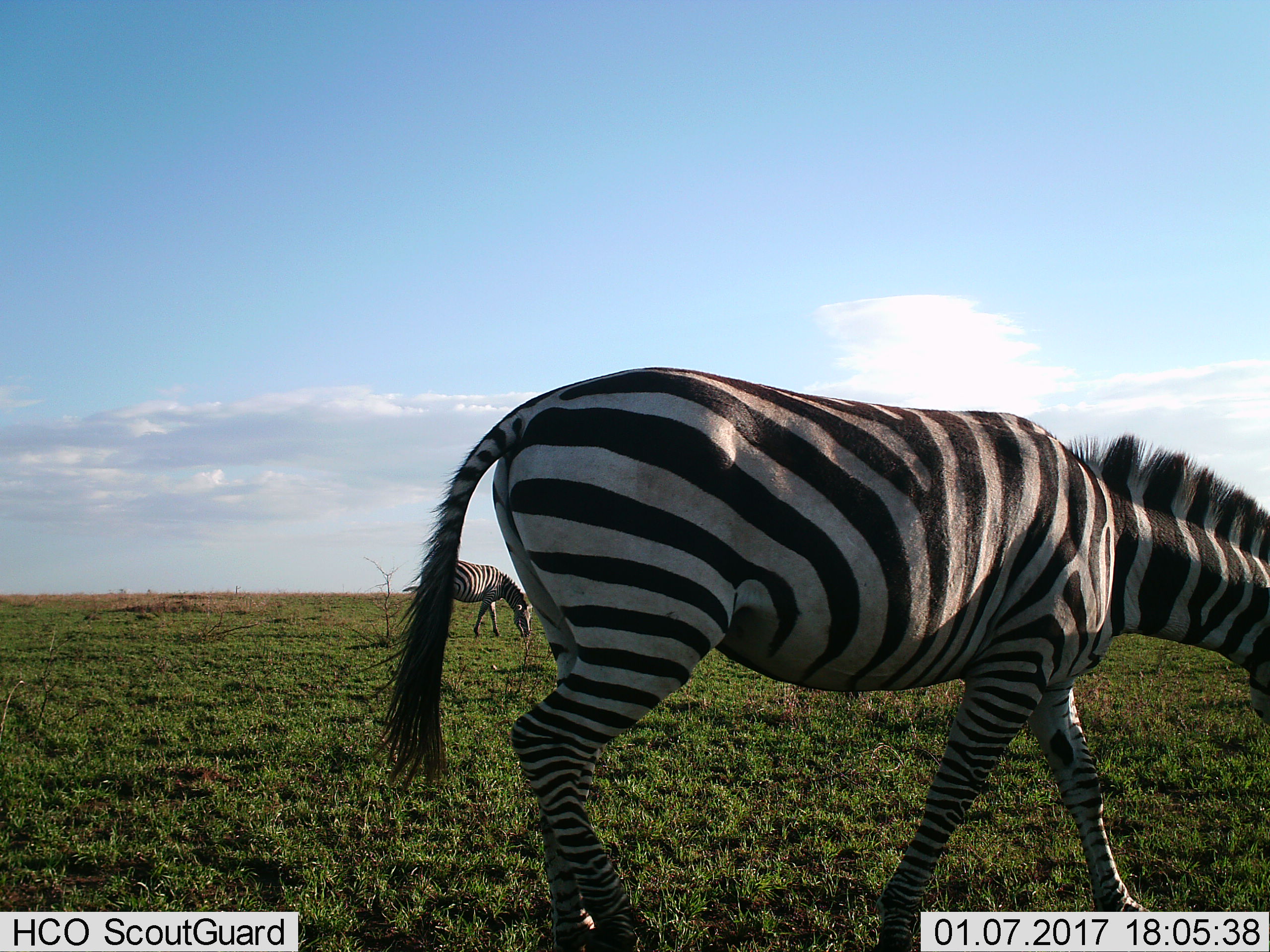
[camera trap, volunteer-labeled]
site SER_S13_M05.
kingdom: Animalia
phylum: Chordata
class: Mammalia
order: Perissodactyla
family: Equidae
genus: Equus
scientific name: Equus quagga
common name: plains zebra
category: zebraplains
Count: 2.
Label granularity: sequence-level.